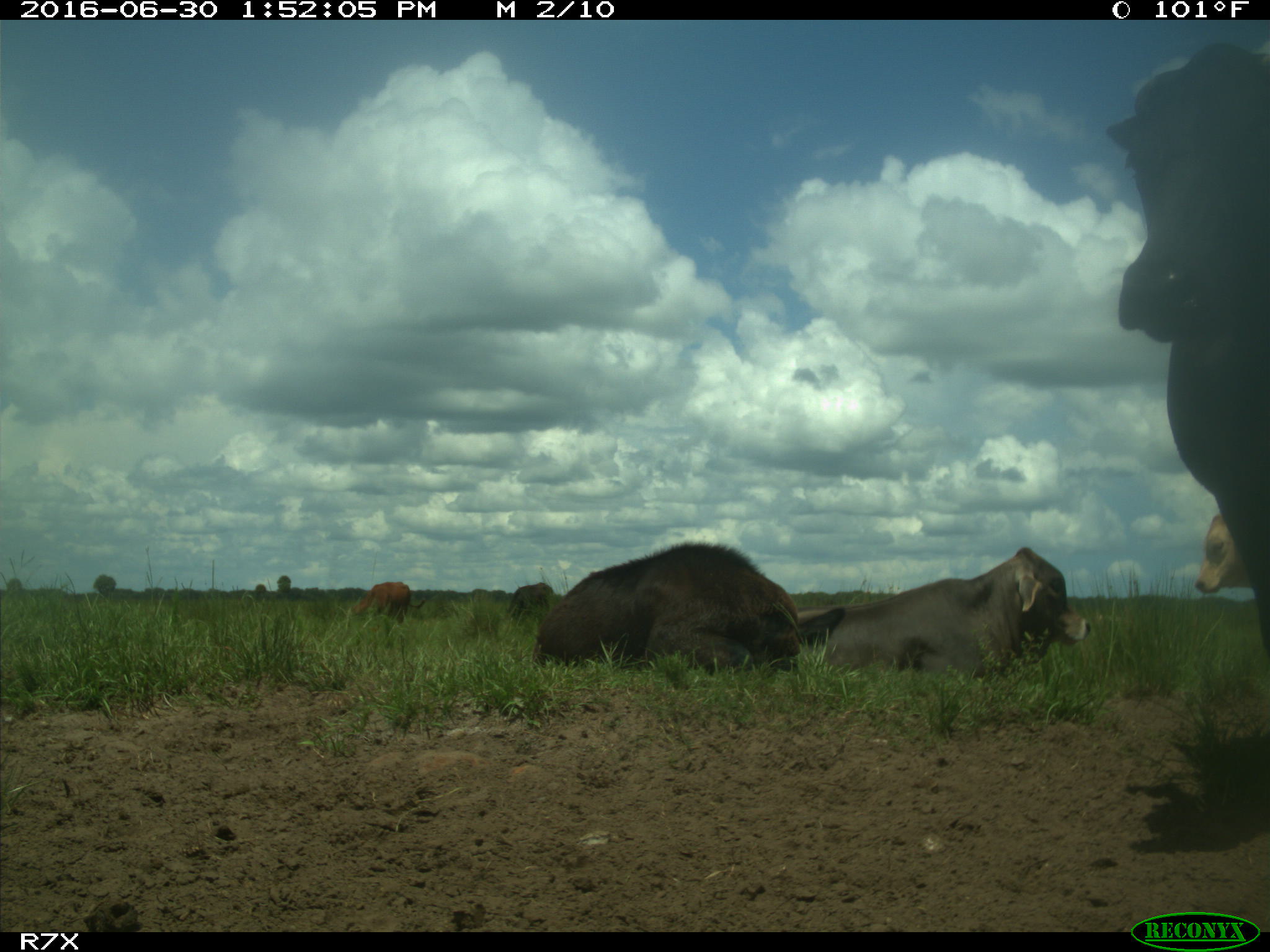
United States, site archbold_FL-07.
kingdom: Animalia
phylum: Chordata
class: Mammalia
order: Artiodactyla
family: Bovidae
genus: Bos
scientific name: Bos taurus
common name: domestic cow